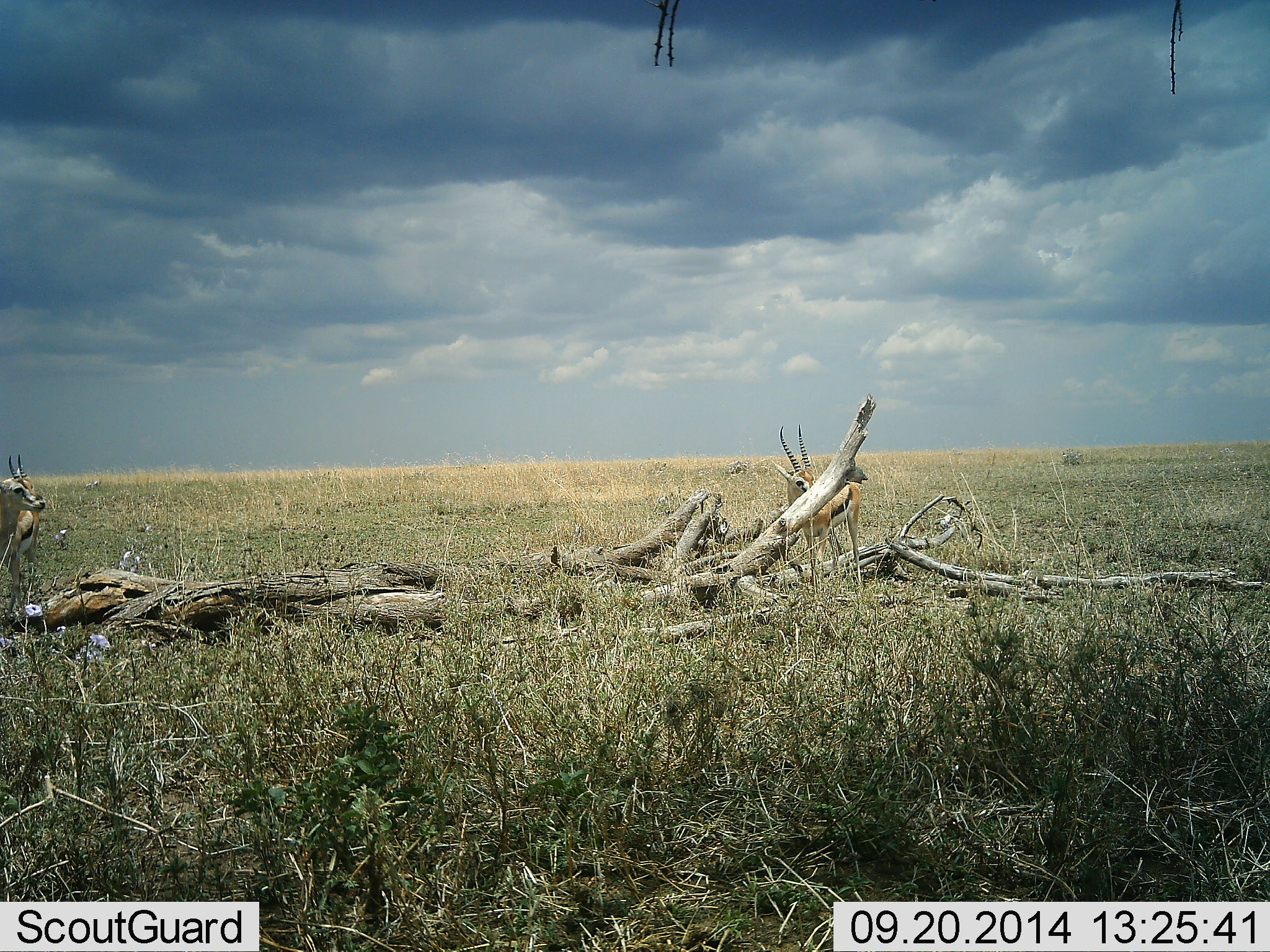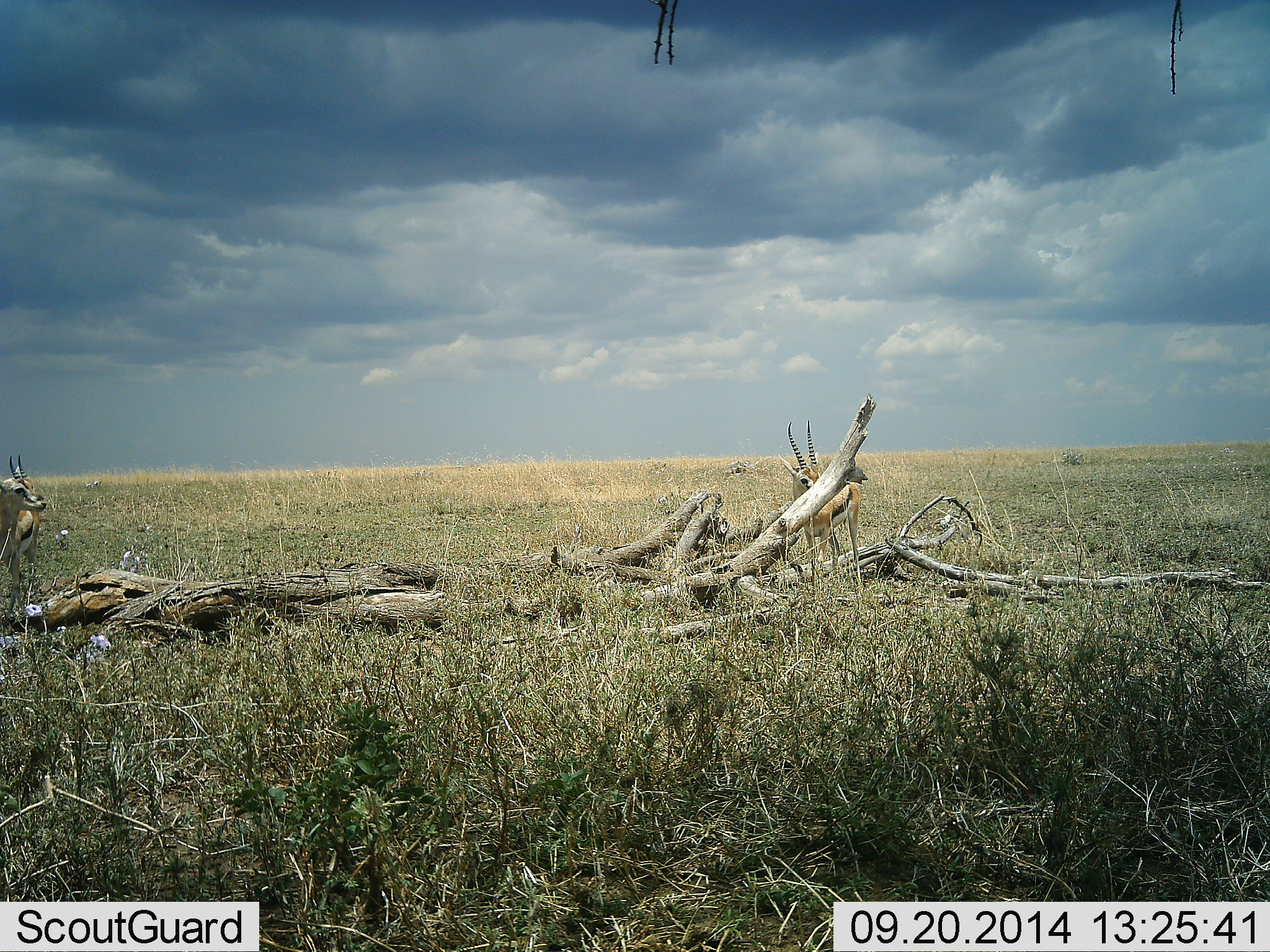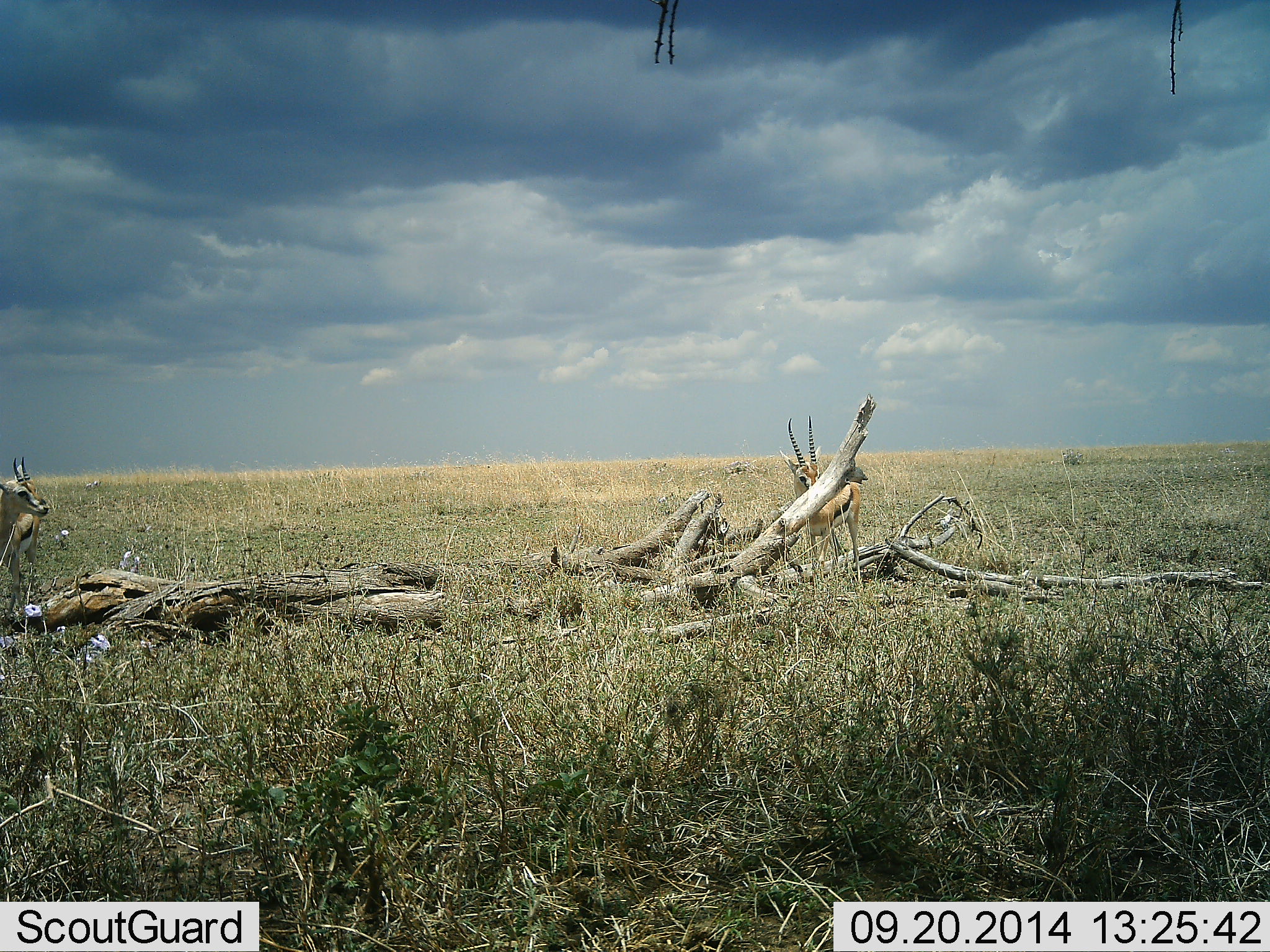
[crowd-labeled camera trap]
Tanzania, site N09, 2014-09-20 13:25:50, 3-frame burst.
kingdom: Animalia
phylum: Chordata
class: Mammalia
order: Artiodactyla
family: Bovidae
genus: Eudorcas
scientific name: Eudorcas thomsonii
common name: thomson's gazelle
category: gazellethomsons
Gazellethomsons (thomson's gazelle) (Eudorcas thomsonii), count 2. Behavior (volunteer vote fractions): standing 100%, resting 0%, moving 0%, interacting 0%. Young present (vote fraction): 0%. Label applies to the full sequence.